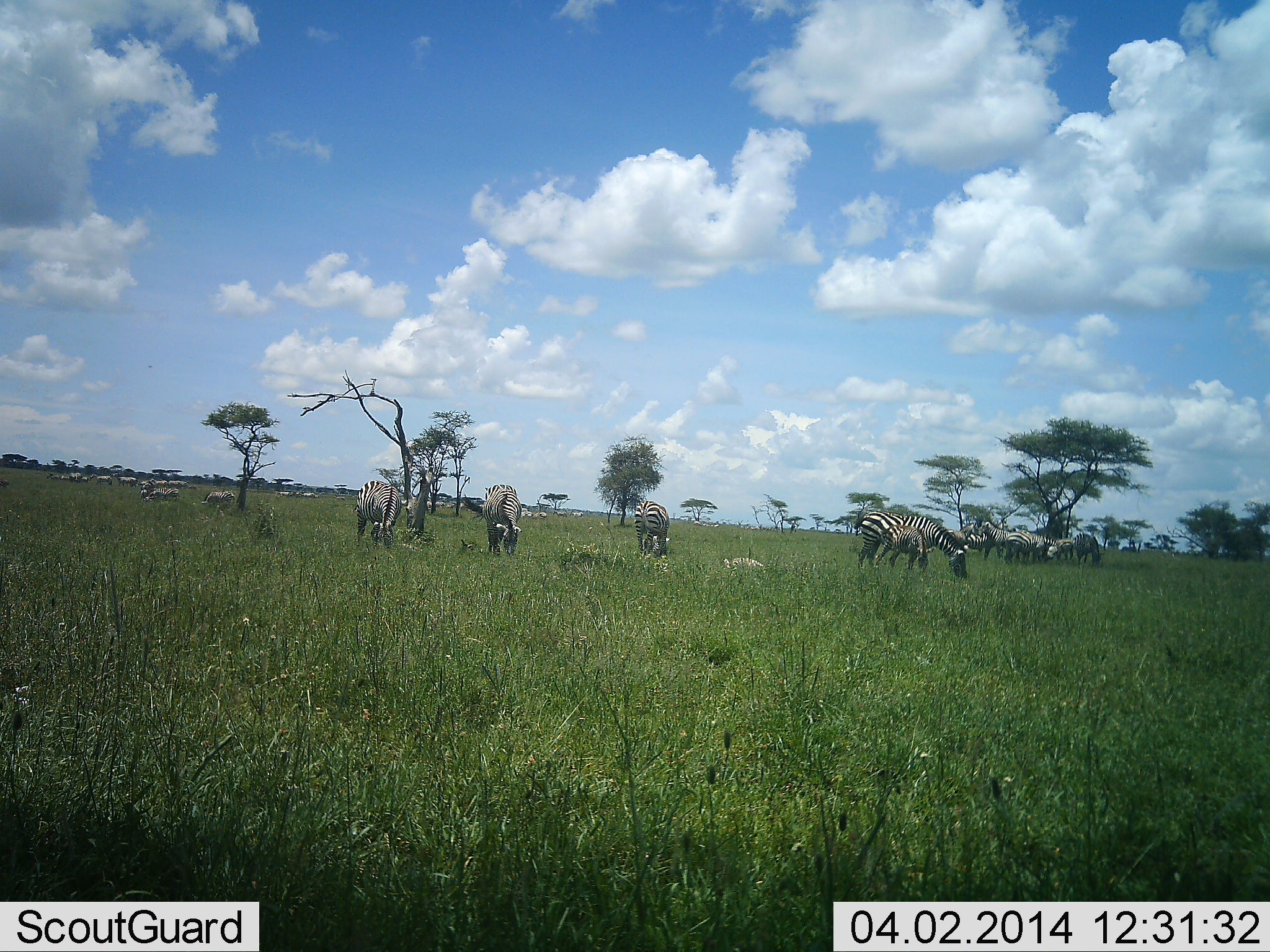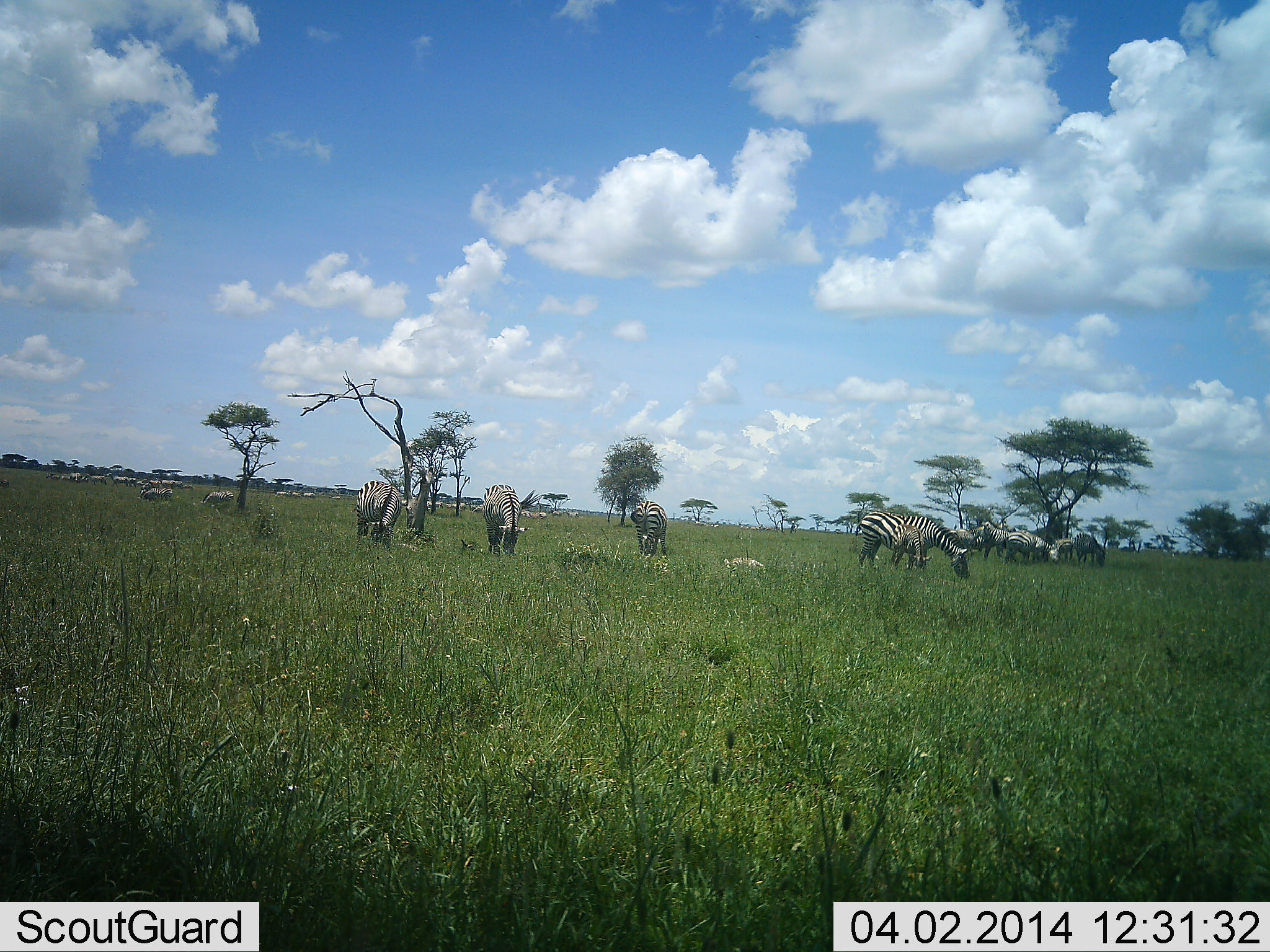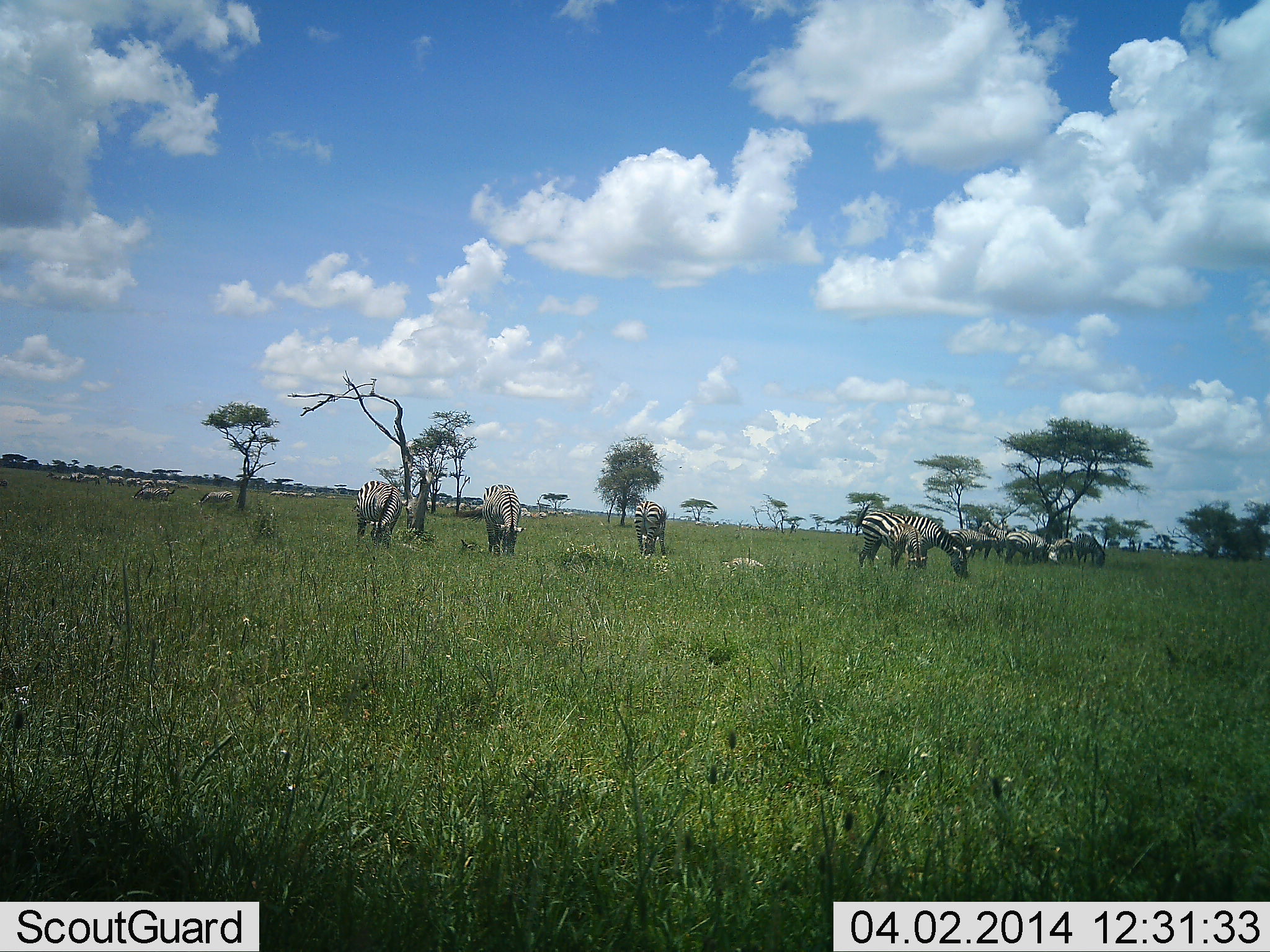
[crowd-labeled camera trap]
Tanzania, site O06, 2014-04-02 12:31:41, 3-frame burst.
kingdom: Animalia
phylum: Chordata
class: Mammalia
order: Perissodactyla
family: Equidae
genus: Equus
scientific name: Equus quagga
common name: plains zebra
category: zebra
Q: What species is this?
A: Zebra (plains zebra) (Equus quagga).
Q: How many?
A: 11-50.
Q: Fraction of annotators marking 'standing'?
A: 40%.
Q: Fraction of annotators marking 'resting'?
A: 10%.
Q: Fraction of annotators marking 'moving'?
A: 20%.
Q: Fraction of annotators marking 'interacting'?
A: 0%.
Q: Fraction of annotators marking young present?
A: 10%.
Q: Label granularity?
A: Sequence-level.